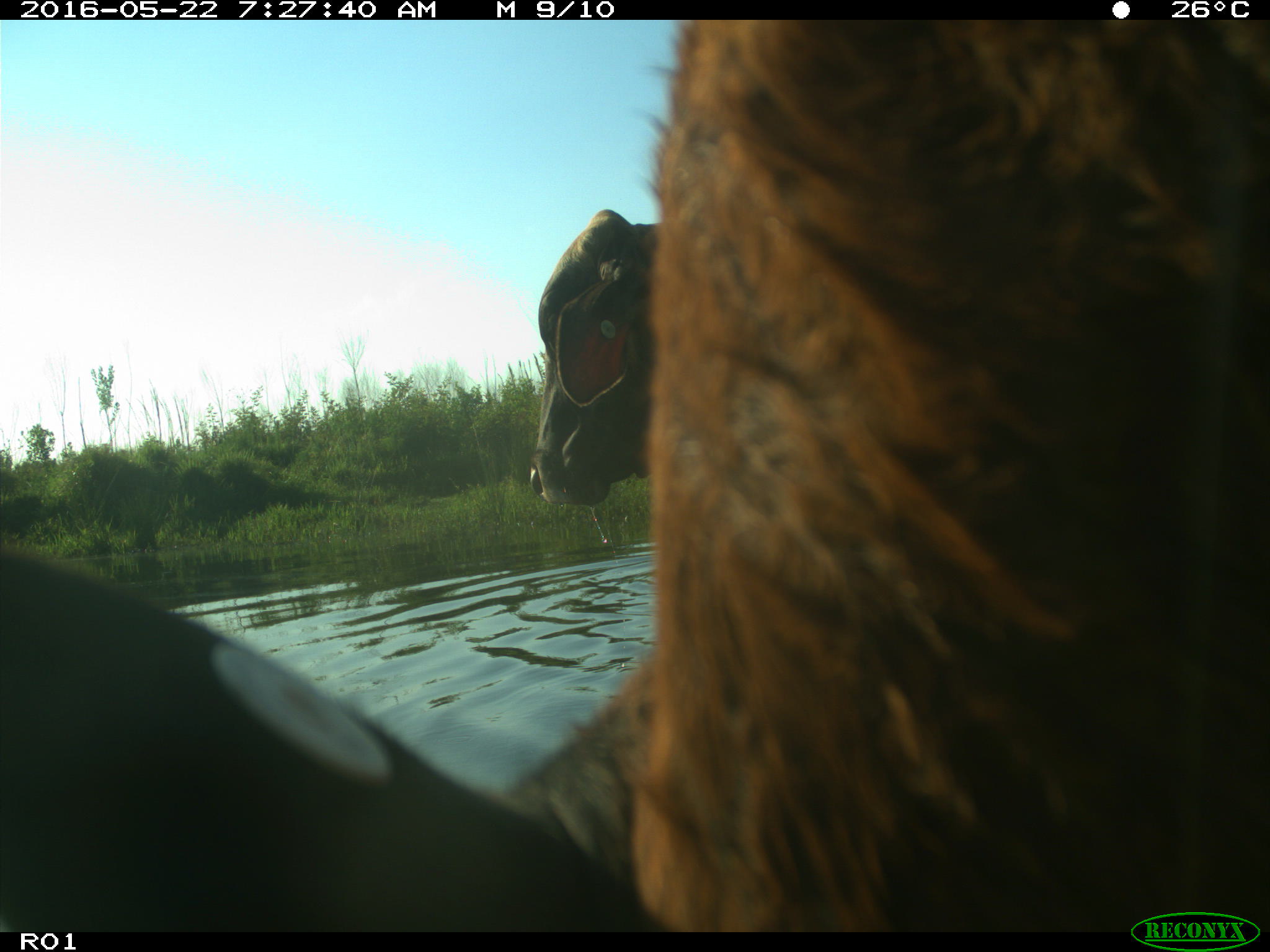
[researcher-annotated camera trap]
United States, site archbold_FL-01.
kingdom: Animalia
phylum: Chordata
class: Mammalia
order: Artiodactyla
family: Bovidae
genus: Bos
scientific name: Bos taurus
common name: domestic cow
Bos taurus (domestic cow).